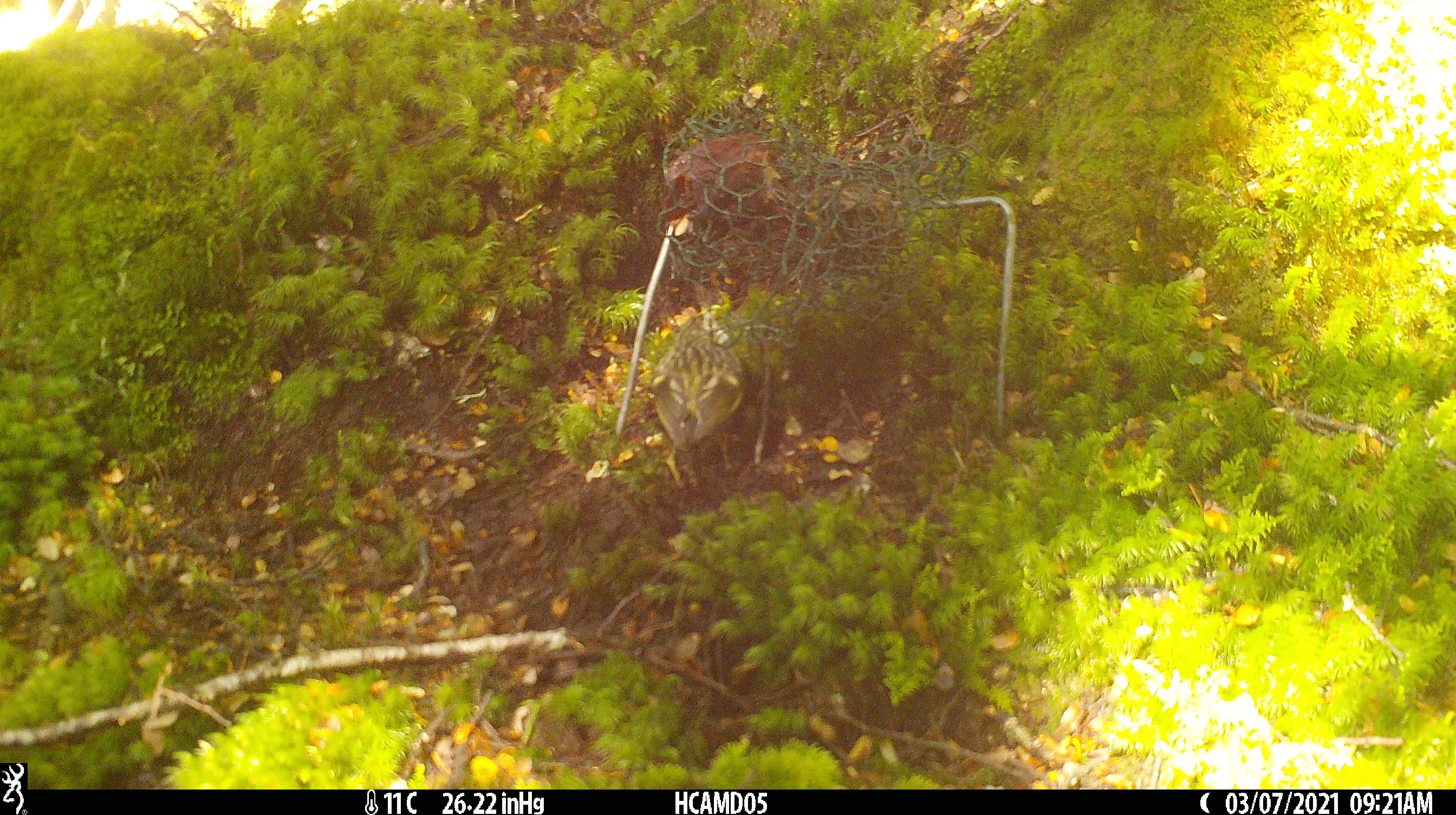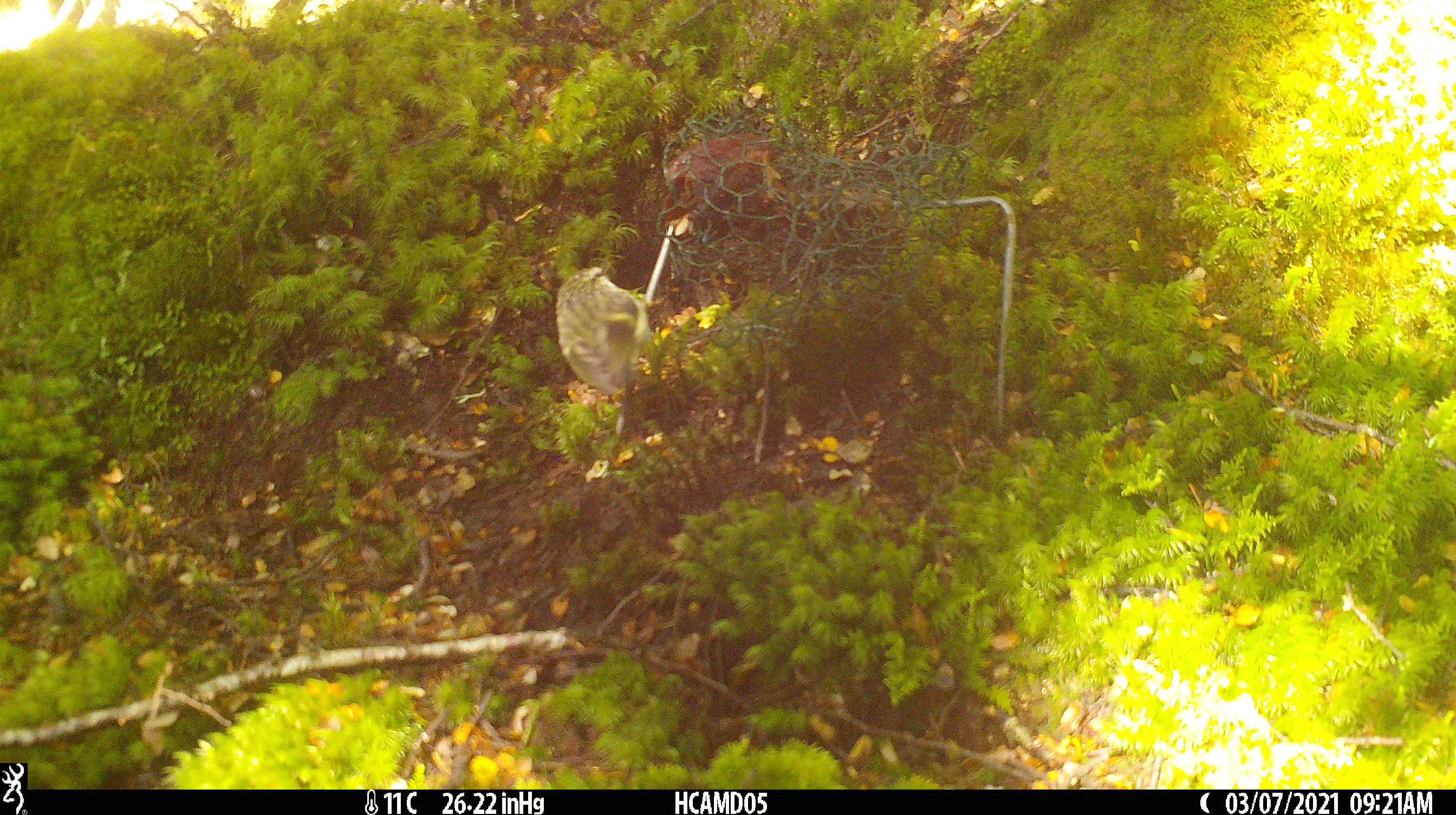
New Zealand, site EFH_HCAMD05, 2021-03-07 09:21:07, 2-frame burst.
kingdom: Animalia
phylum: Chordata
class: Aves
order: Passeriformes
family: Acanthisittidae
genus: Acanthisitta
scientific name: Acanthisitta chloris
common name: rifleman